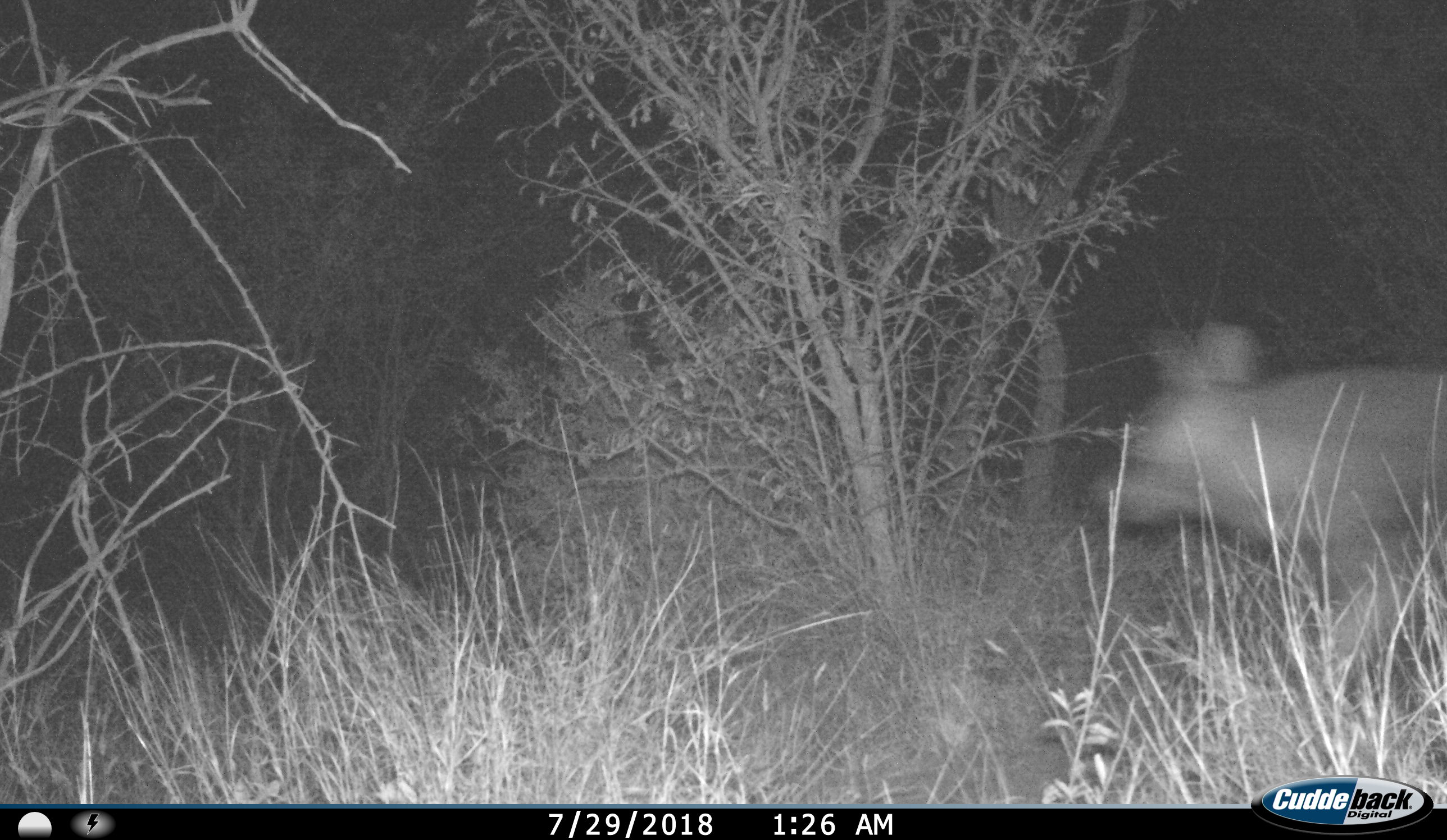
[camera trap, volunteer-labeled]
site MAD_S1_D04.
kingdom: Animalia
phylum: Chordata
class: Mammalia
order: Carnivora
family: Hyaenidae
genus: Parahyaena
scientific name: Parahyaena brunnea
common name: brown hyena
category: hyenabrown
Hyenabrown (brown hyena) (Parahyaena brunnea), count 1. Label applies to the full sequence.